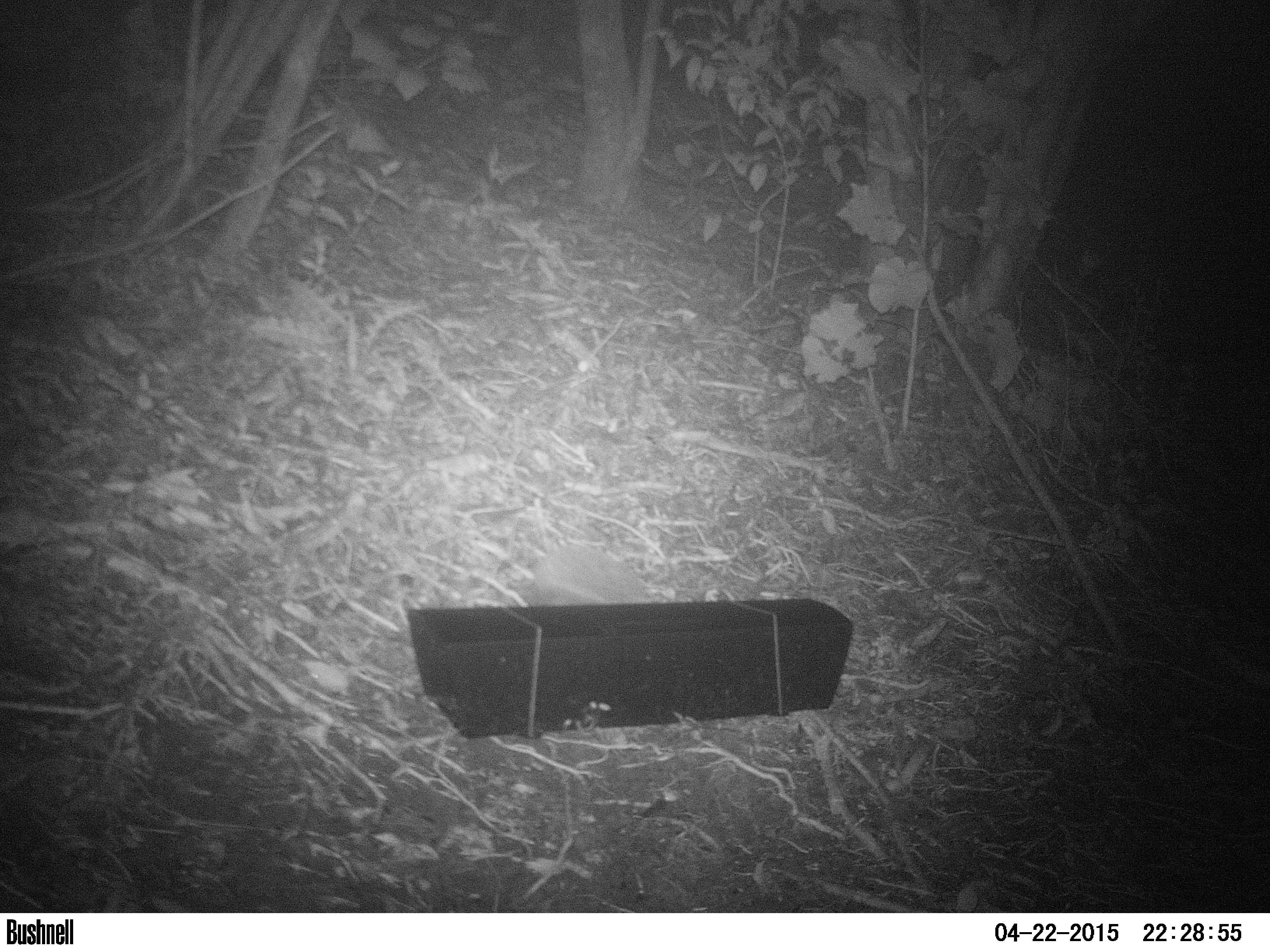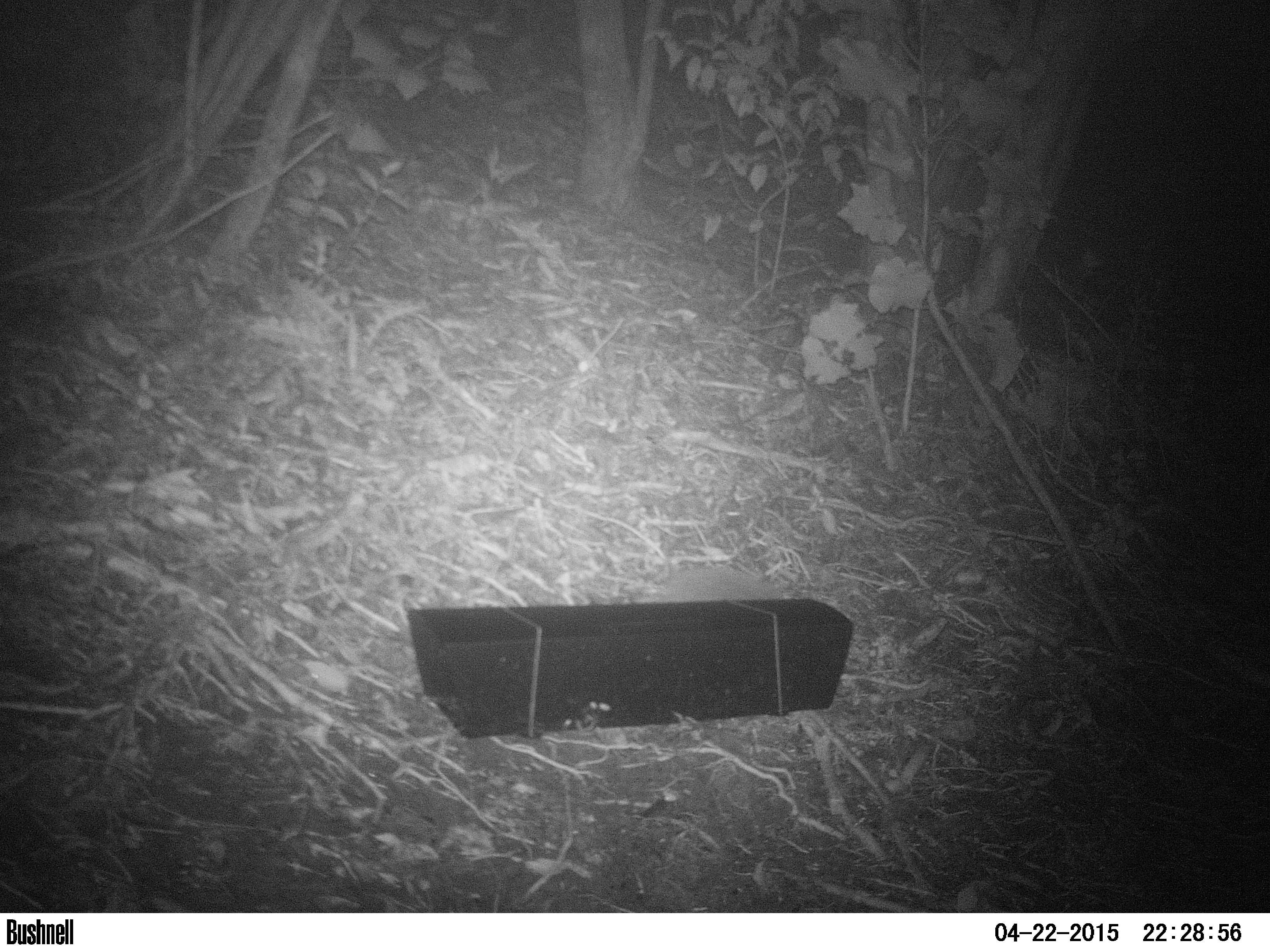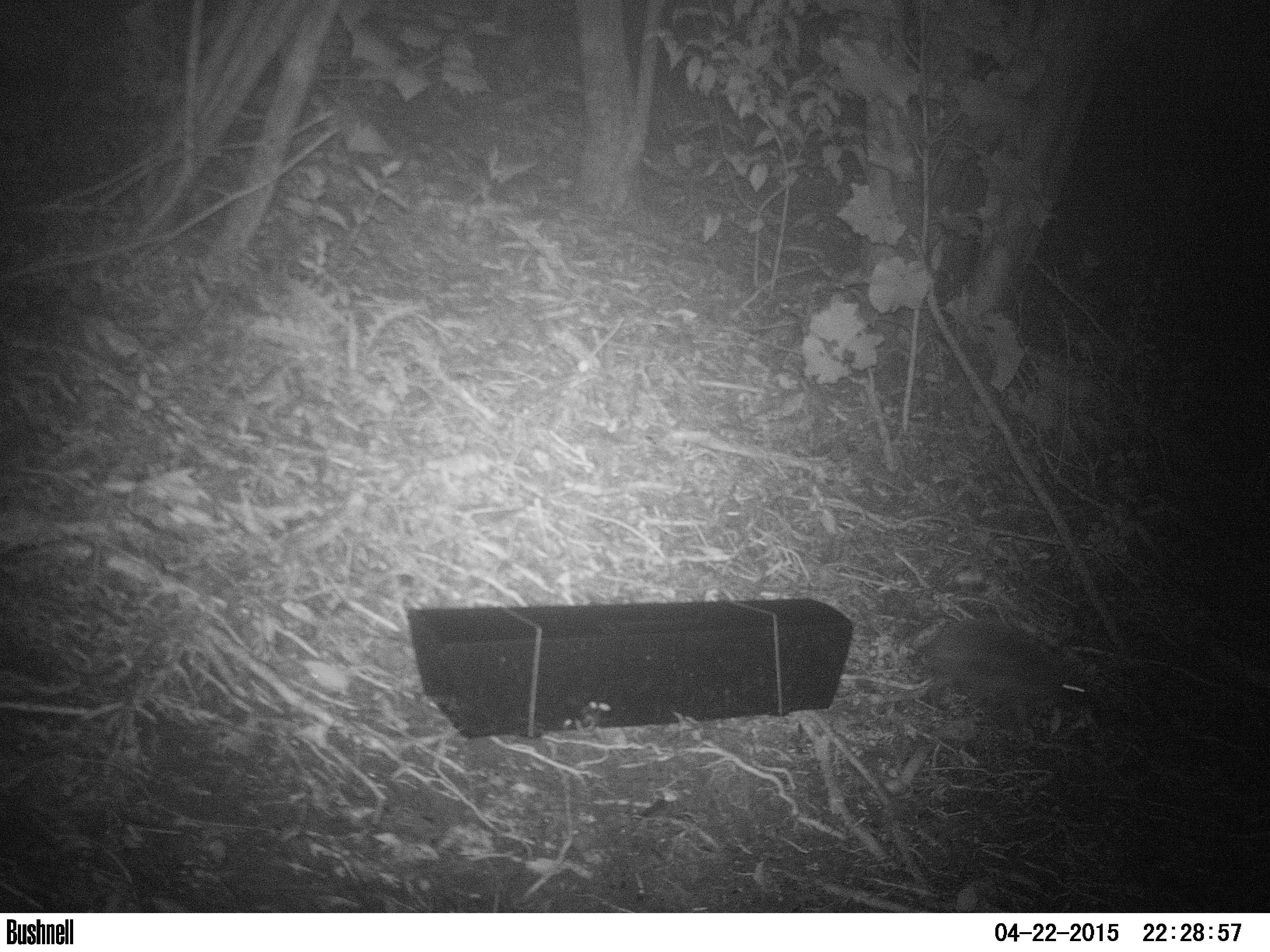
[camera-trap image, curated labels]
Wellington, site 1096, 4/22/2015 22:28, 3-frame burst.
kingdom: Animalia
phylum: Chordata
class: Mammalia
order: Eulipotyphla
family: Erinaceidae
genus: Erinaceus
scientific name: Erinaceus europaeus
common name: hedgehog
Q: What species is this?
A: Hedgehog (Erinaceus europaeus).